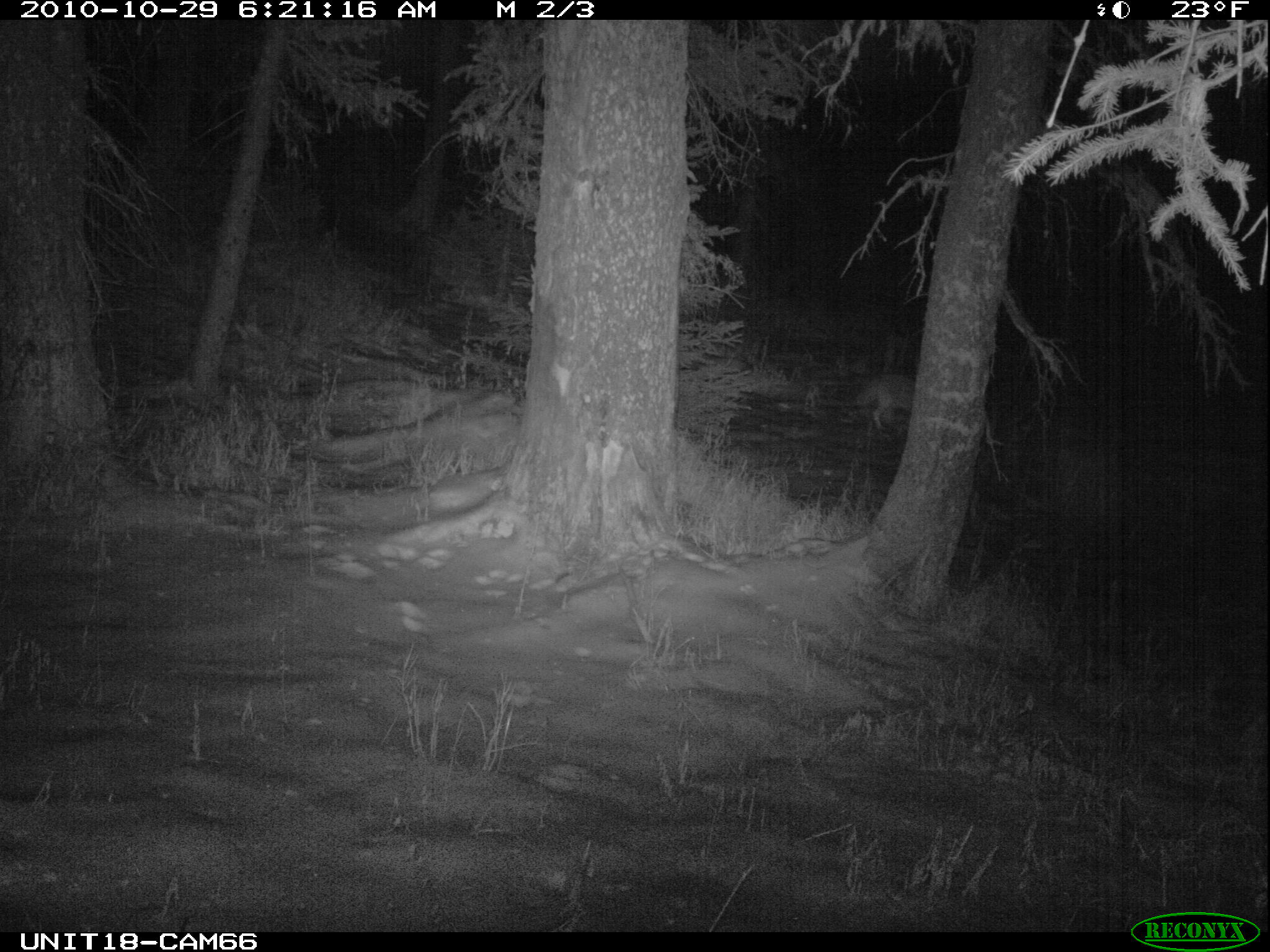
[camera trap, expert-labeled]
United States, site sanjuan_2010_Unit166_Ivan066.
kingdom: Animalia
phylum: Chordata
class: Mammalia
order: Carnivora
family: Canidae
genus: Canis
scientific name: Canis latrans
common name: coyote